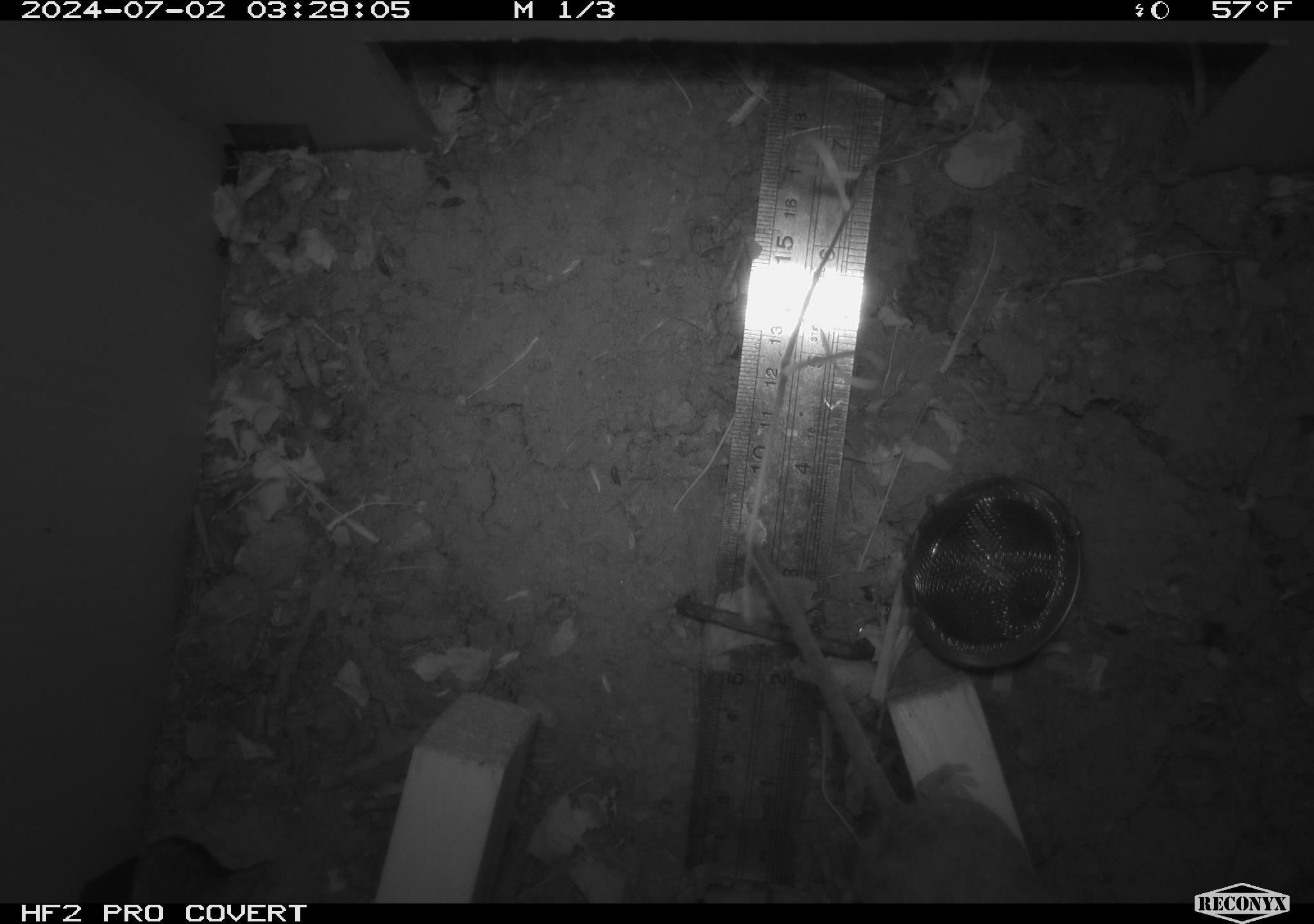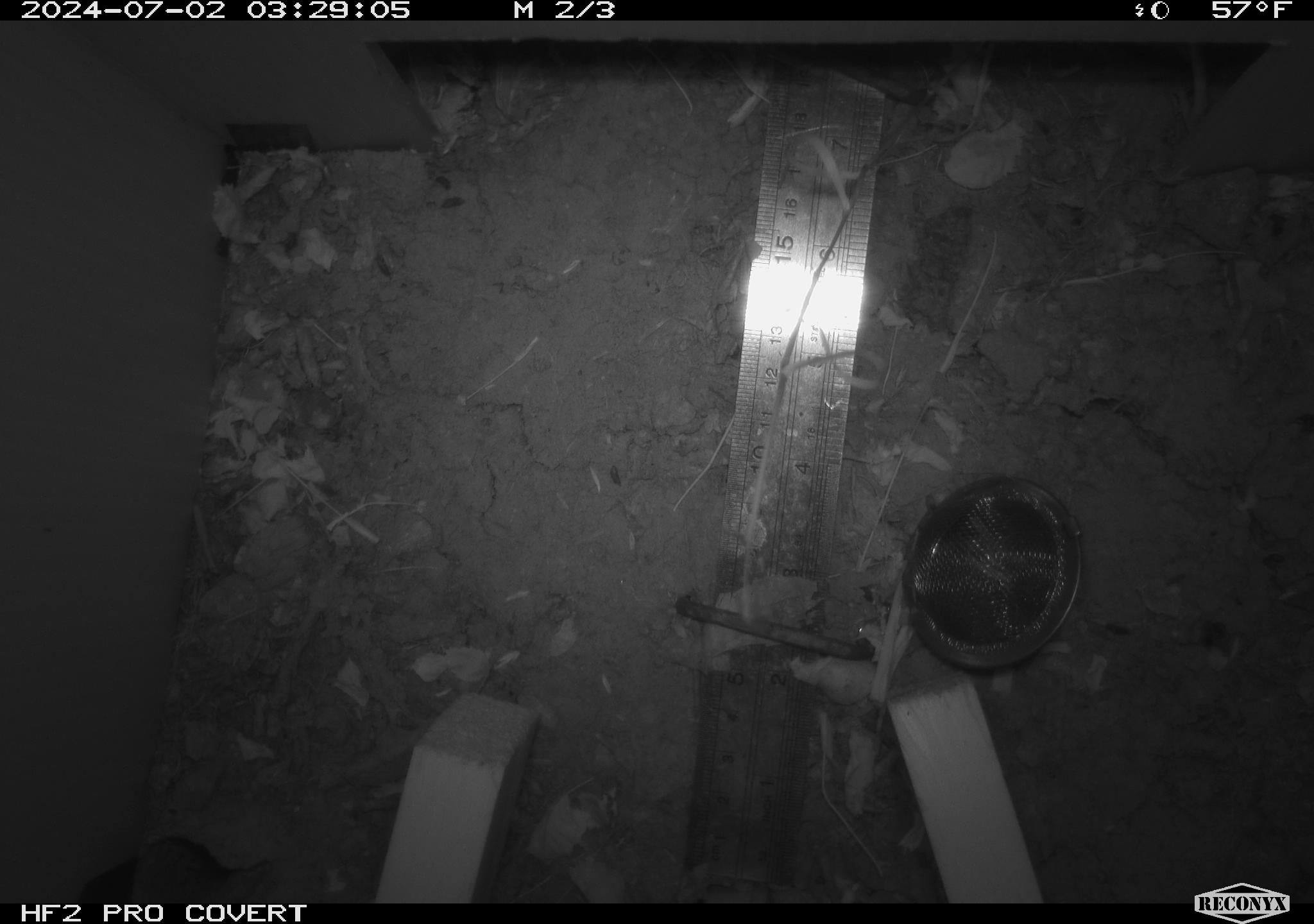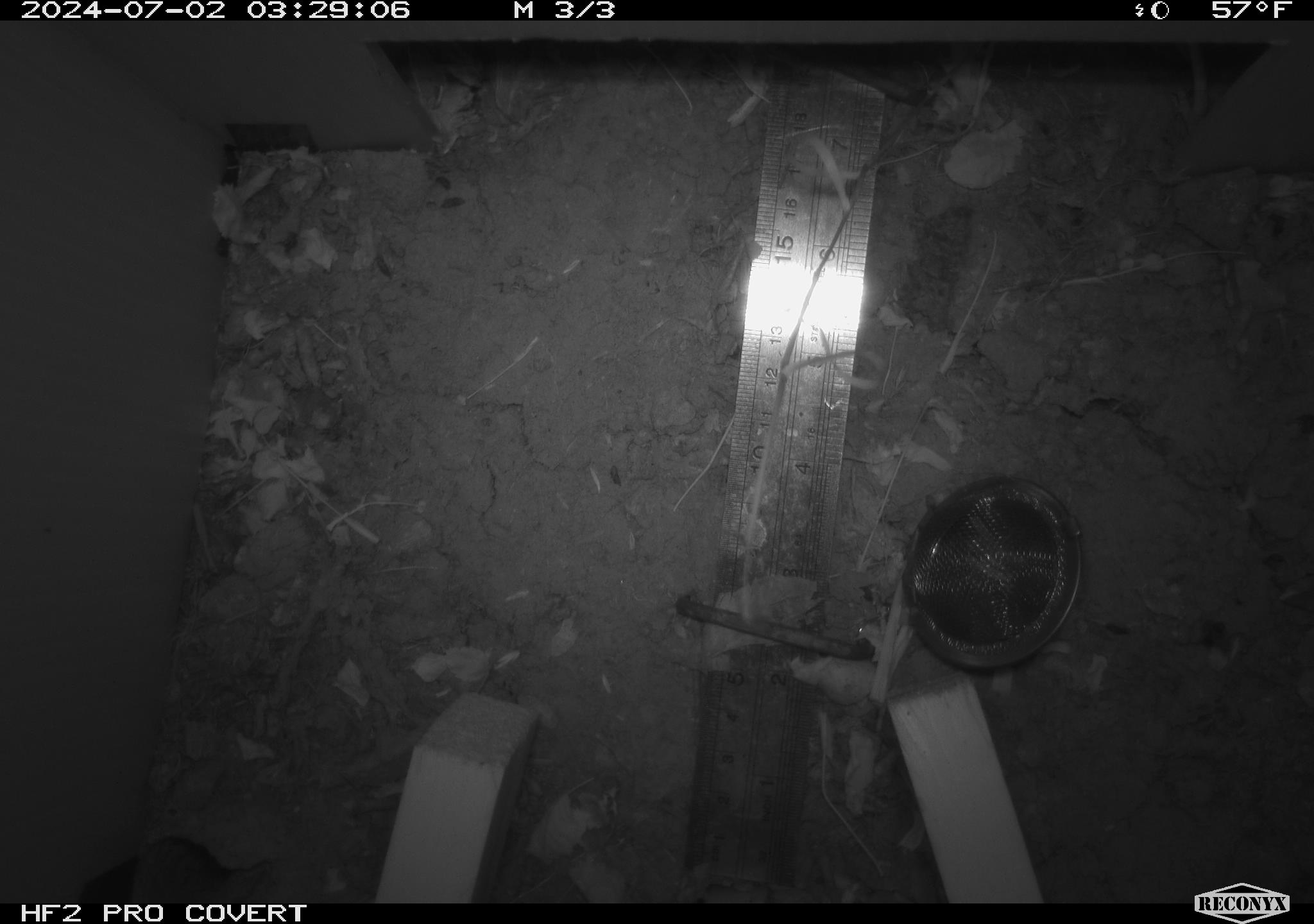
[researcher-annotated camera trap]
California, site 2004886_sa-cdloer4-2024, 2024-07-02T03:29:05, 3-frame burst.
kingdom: Animalia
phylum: Chordata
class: Mammalia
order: Rodentia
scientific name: Rodentia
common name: rodent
Rodent (Rodentia).